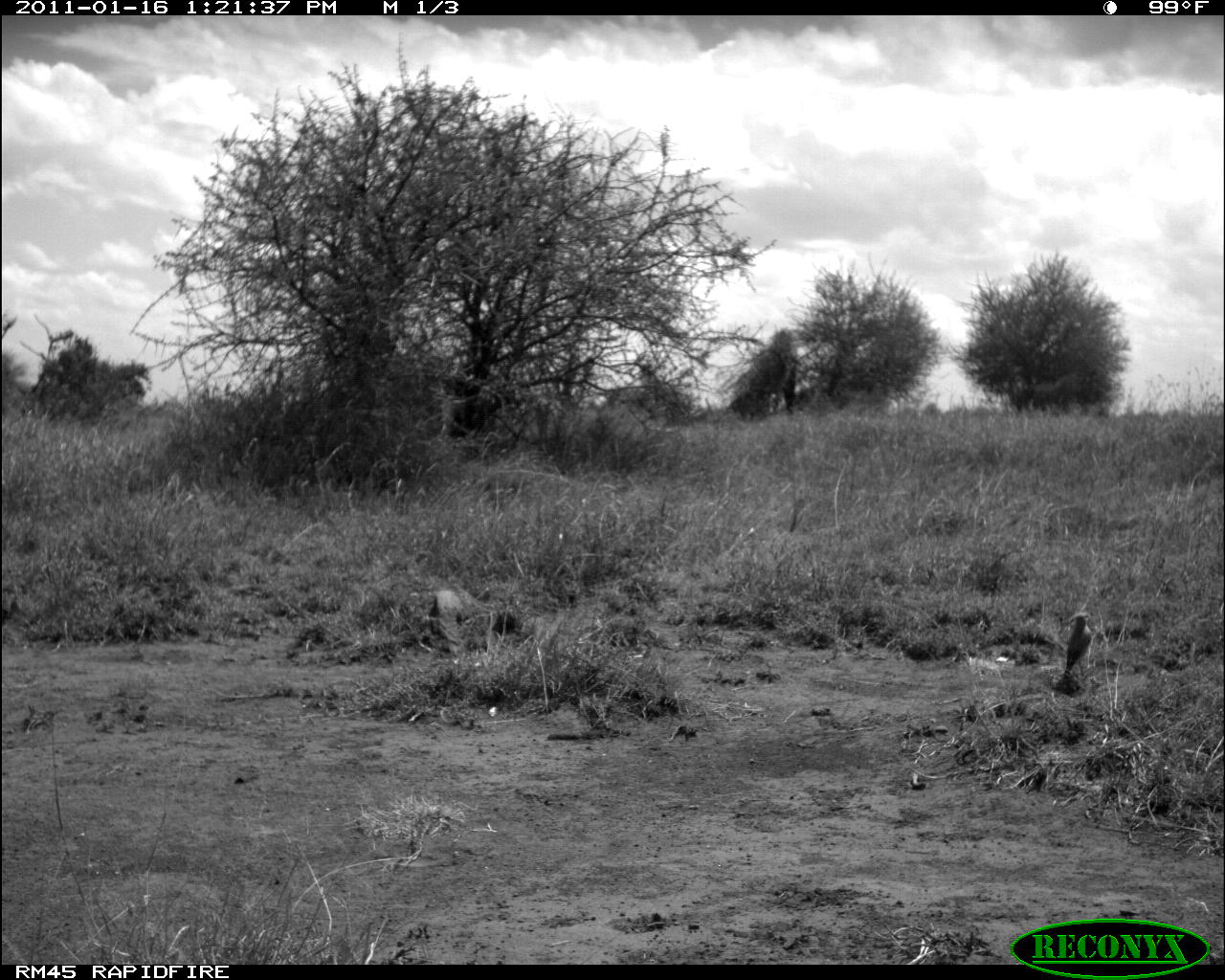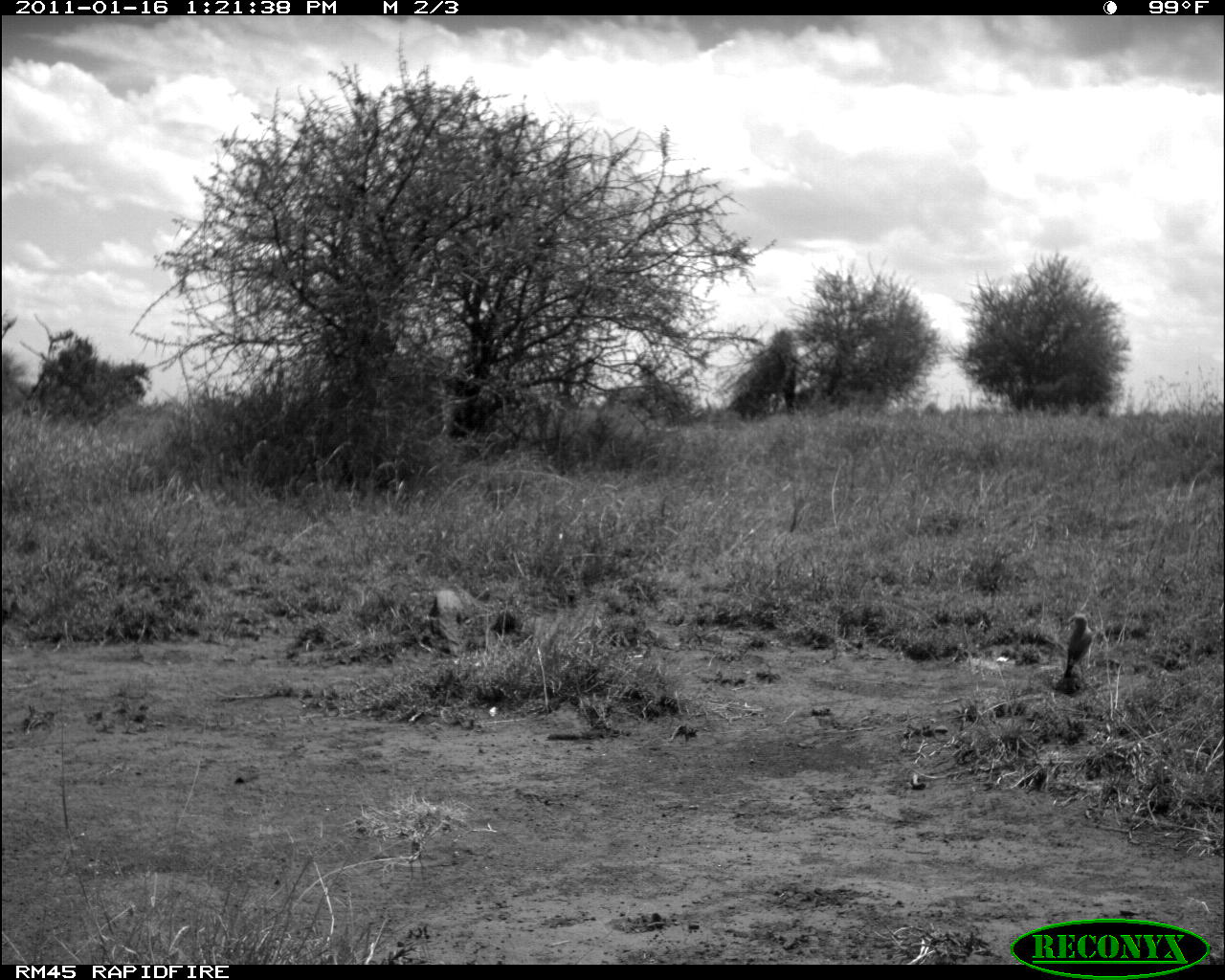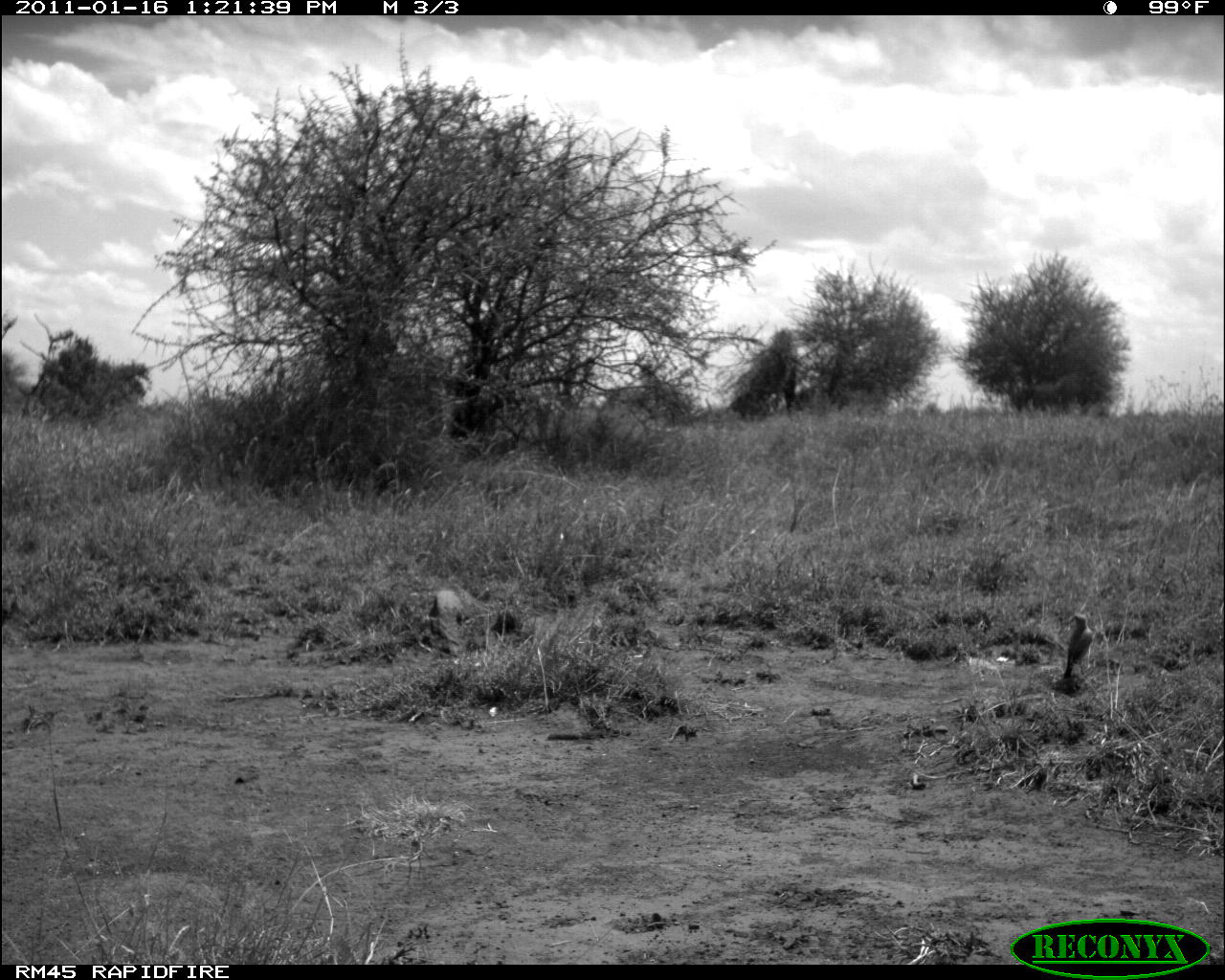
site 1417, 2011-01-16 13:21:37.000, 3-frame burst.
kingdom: Animalia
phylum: Chordata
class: Mammalia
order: Artiodactyla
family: Bovidae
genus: Madoqua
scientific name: Madoqua guentheri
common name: günther's dik-dik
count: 1